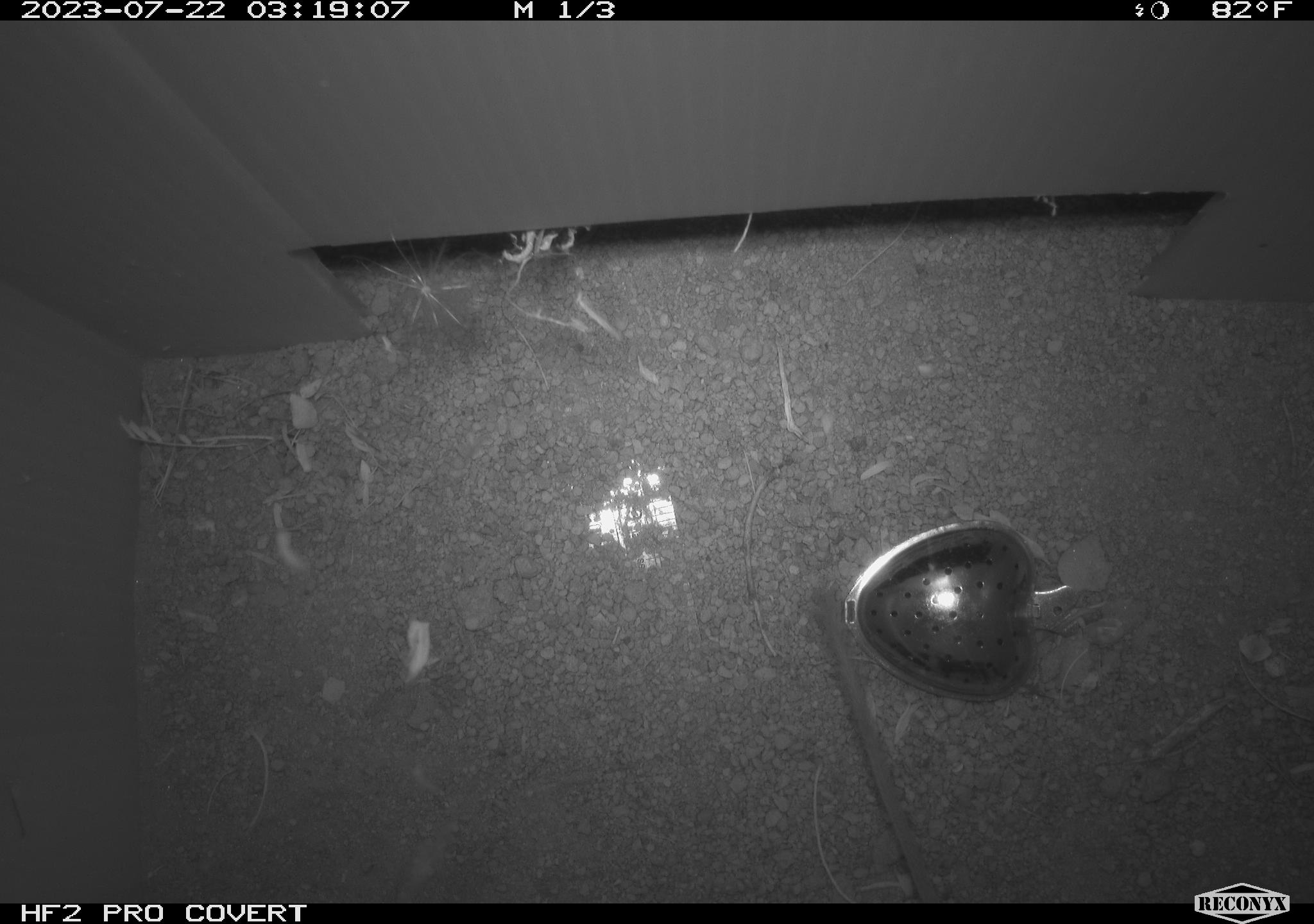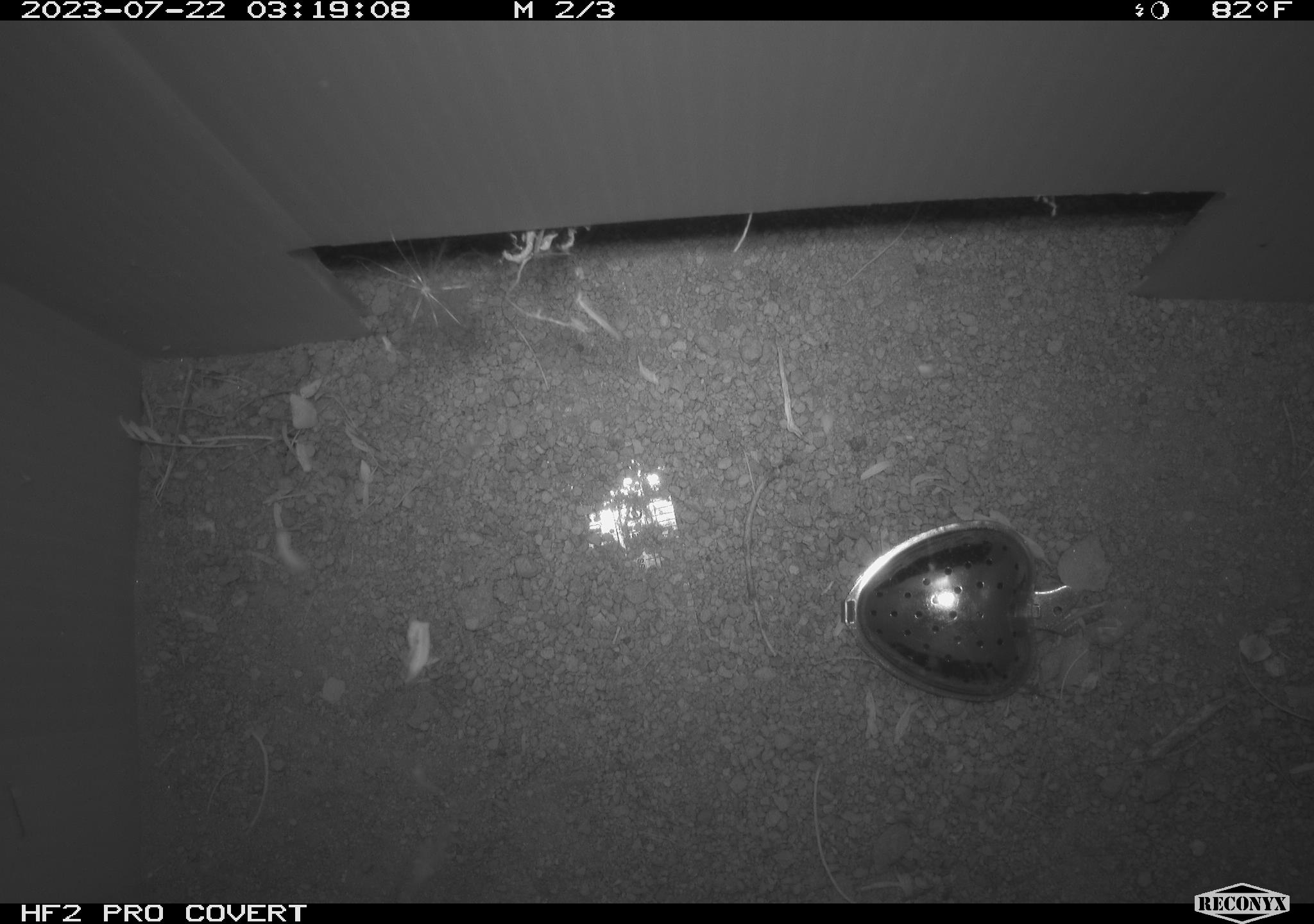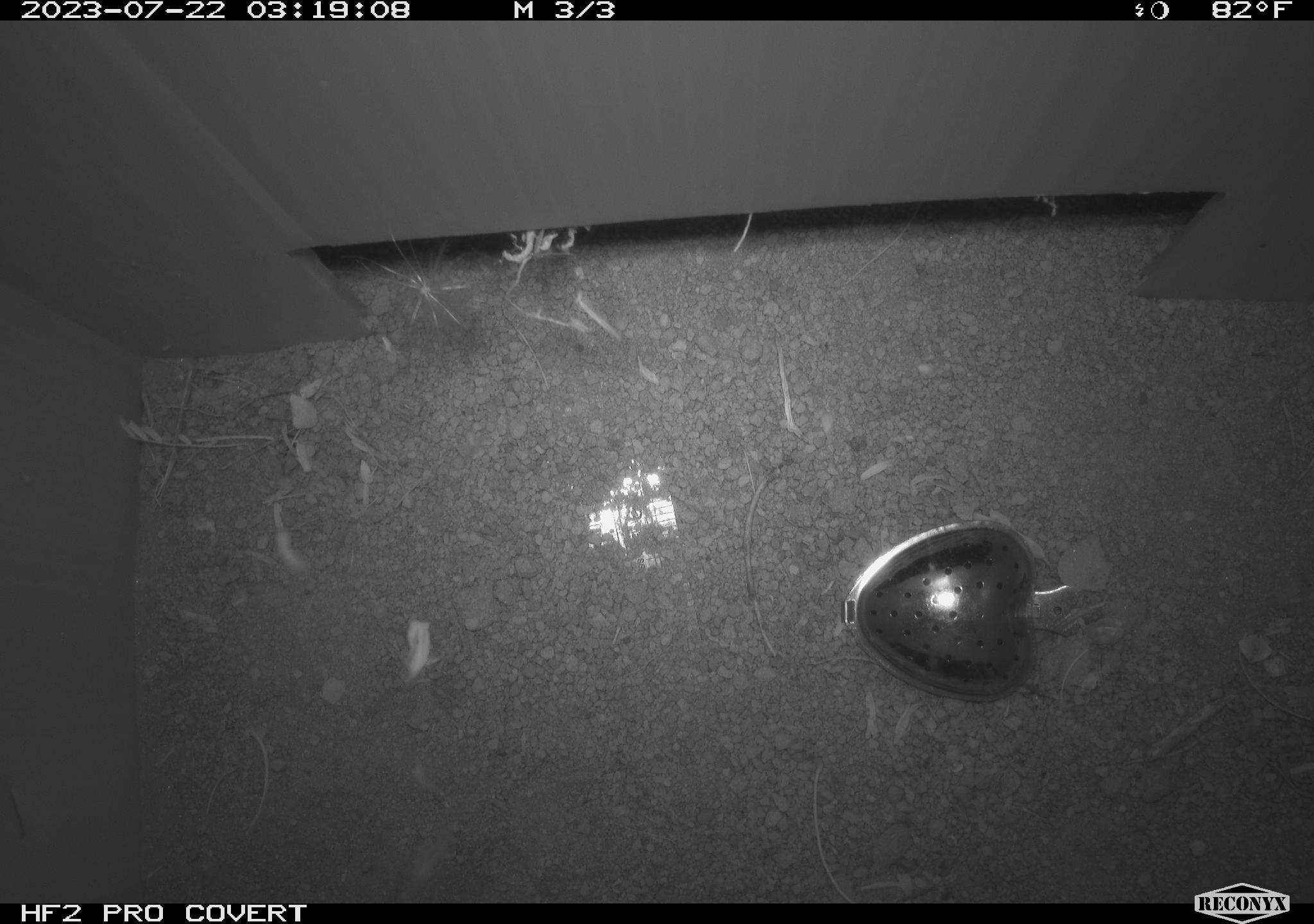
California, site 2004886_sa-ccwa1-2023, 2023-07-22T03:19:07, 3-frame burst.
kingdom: Animalia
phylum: Chordata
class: Mammalia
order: Rodentia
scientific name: Rodentia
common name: rodent